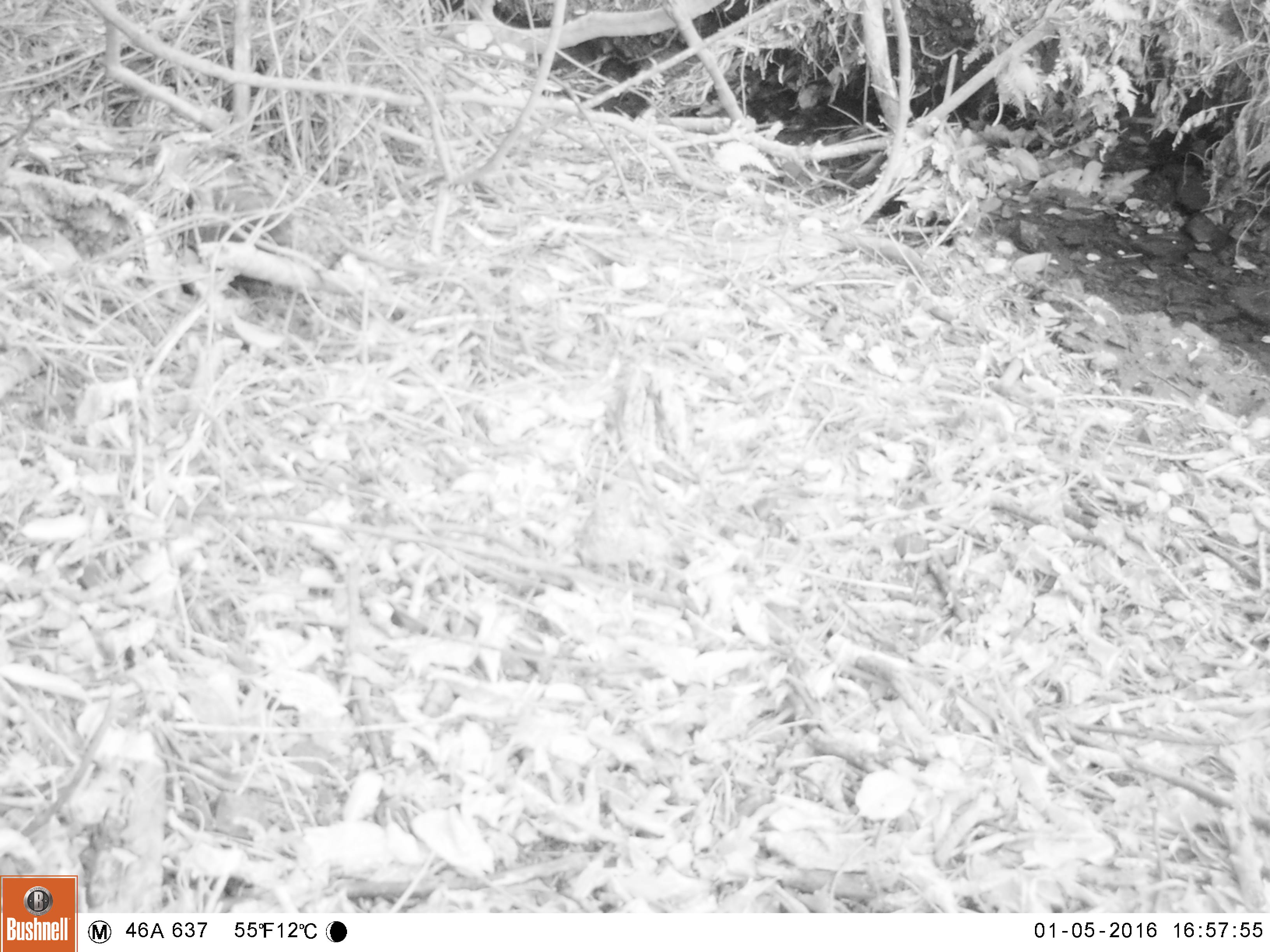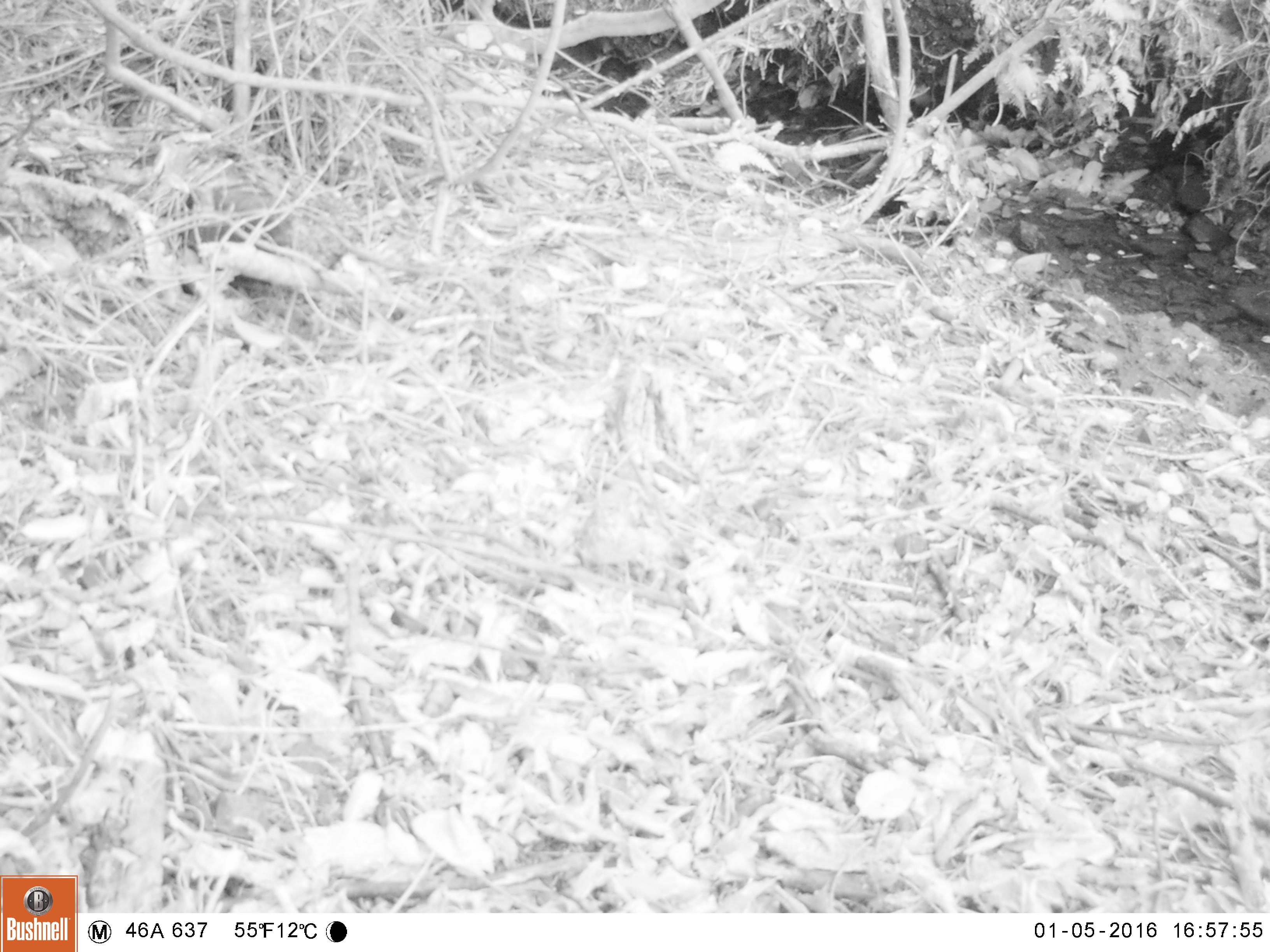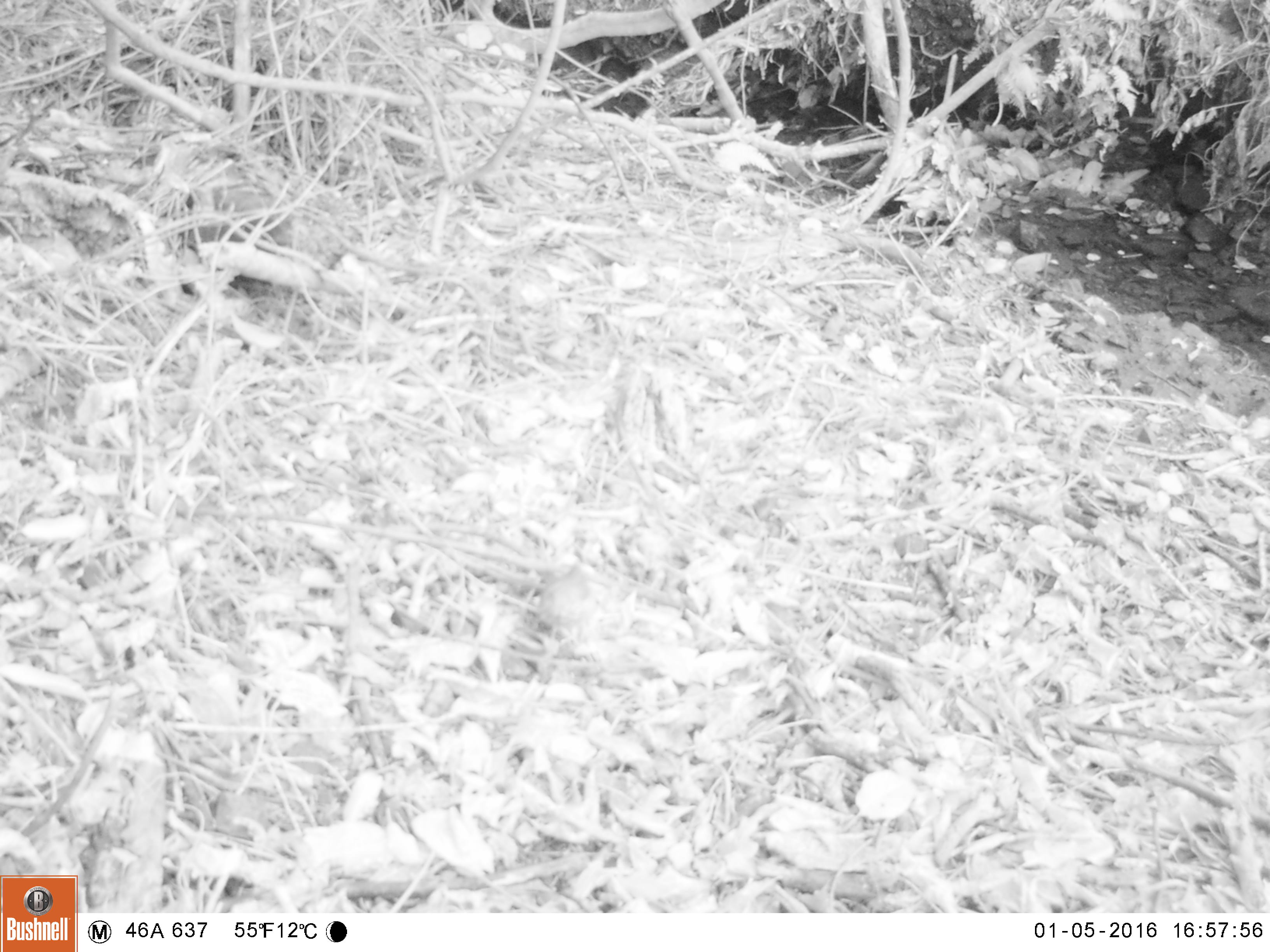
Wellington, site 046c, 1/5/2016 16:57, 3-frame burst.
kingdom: Animalia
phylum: Chordata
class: Aves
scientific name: Aves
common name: bird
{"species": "bird (Aves)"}